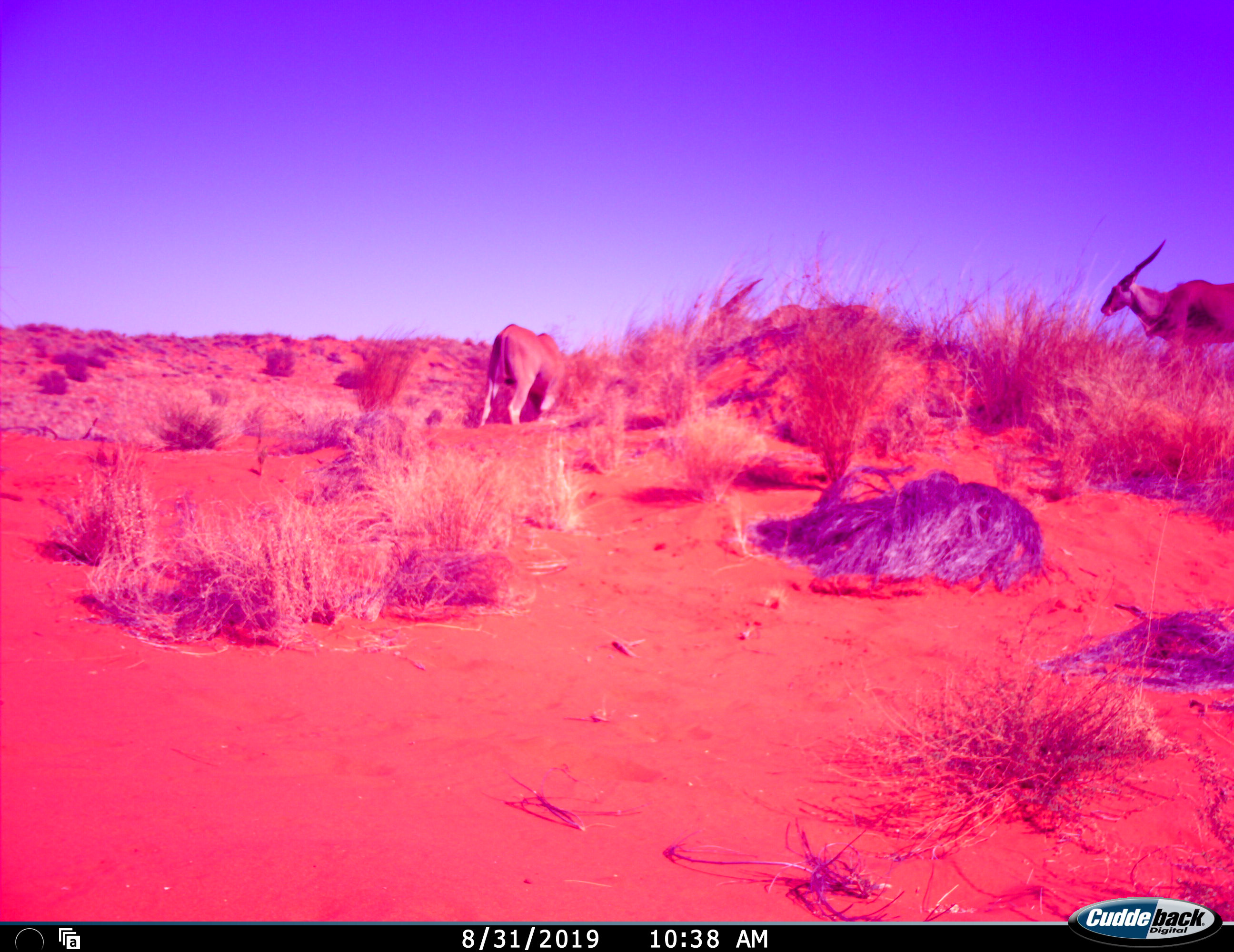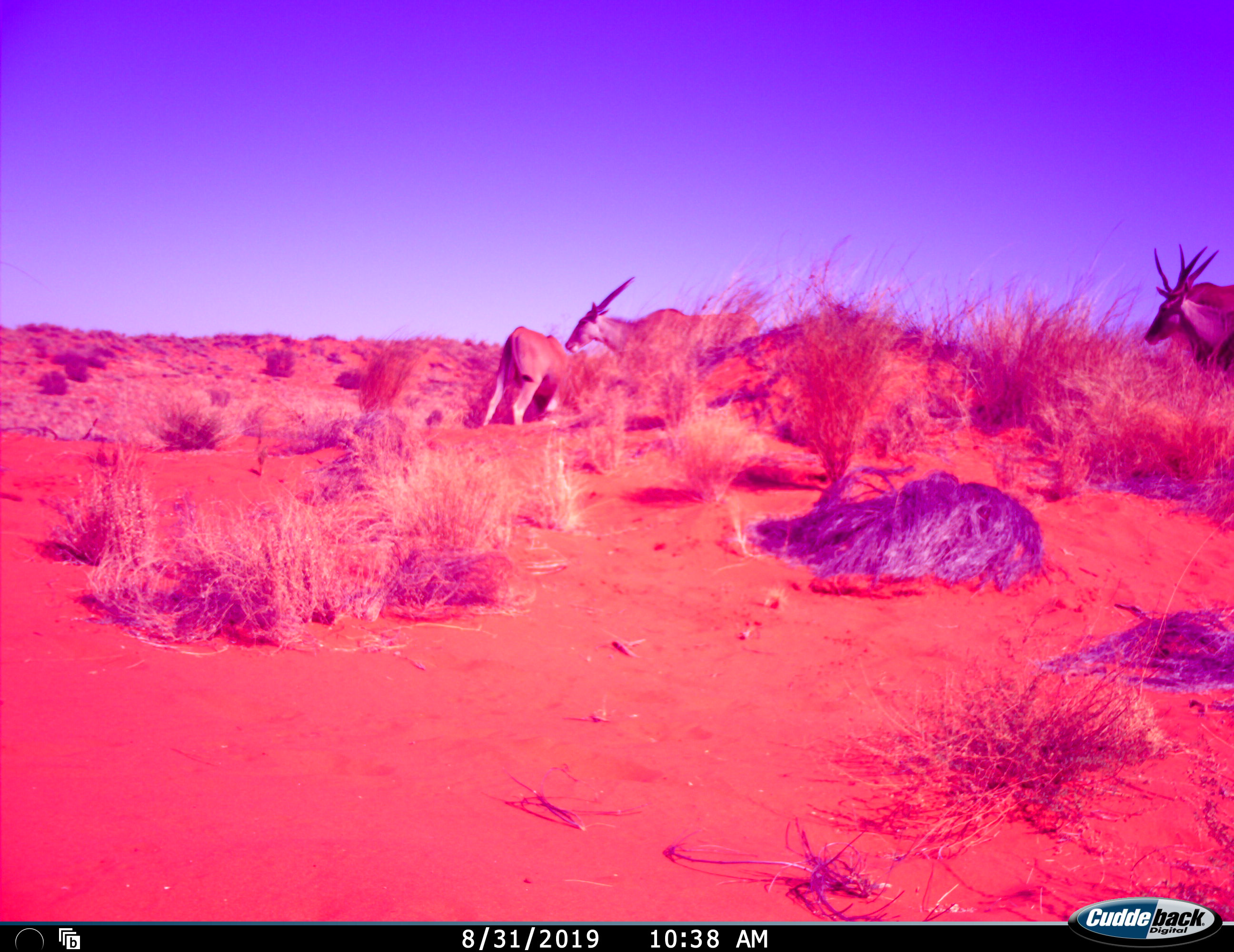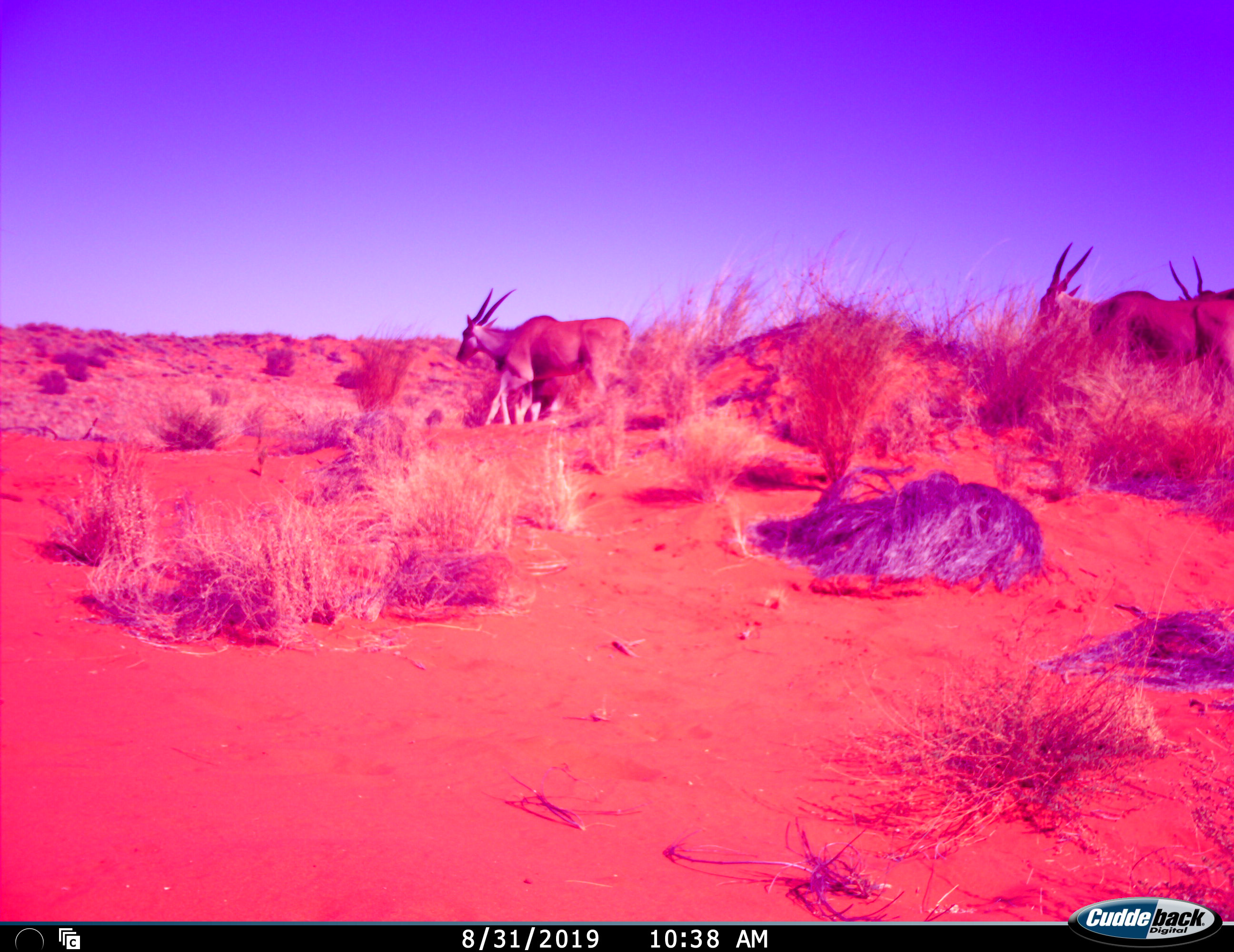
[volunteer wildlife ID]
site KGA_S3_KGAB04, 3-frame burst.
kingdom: Animalia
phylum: Chordata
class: Mammalia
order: Artiodactyla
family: Bovidae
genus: Tragelaphus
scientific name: Tragelaphus oryx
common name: eland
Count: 4.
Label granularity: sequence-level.